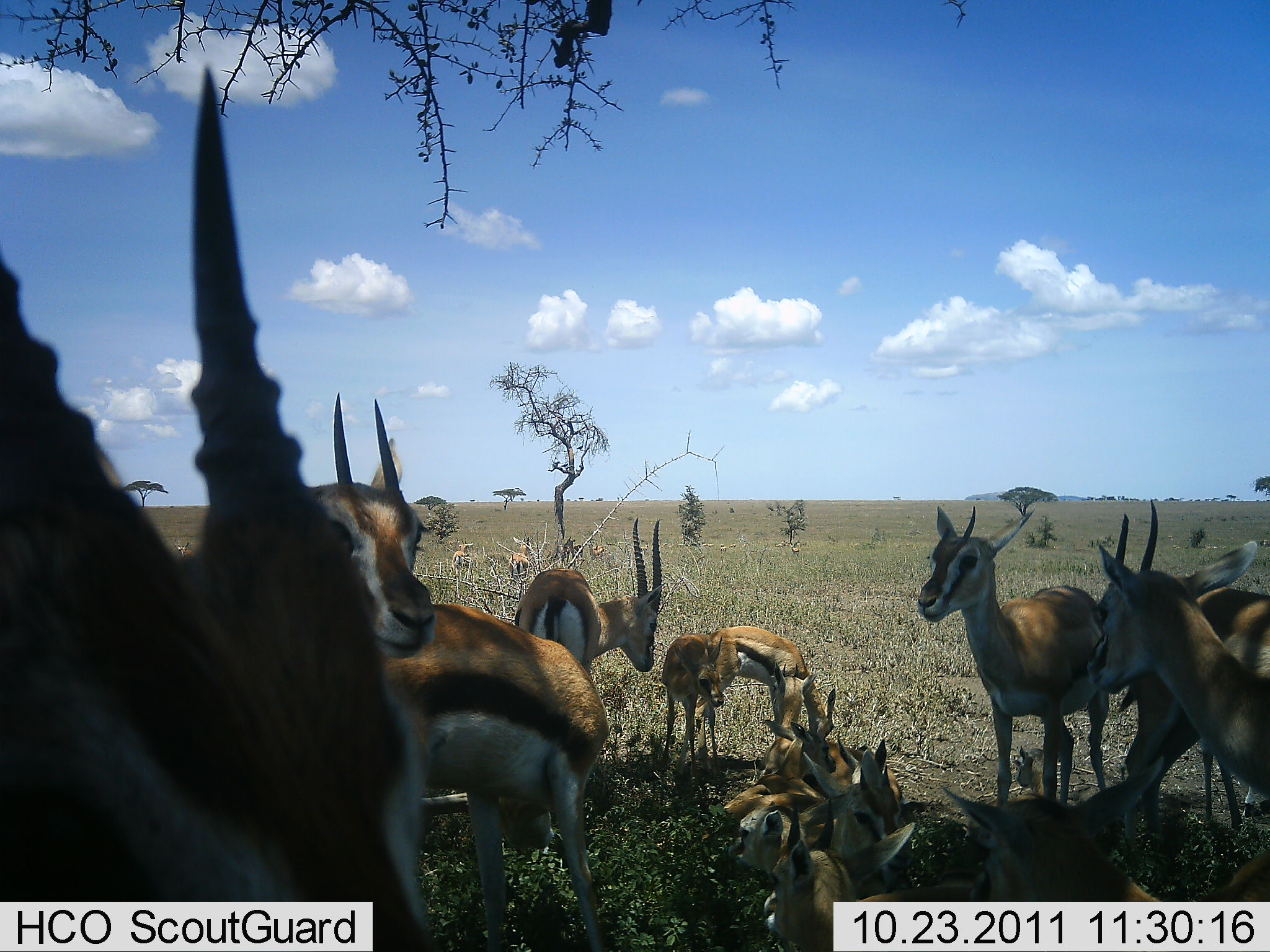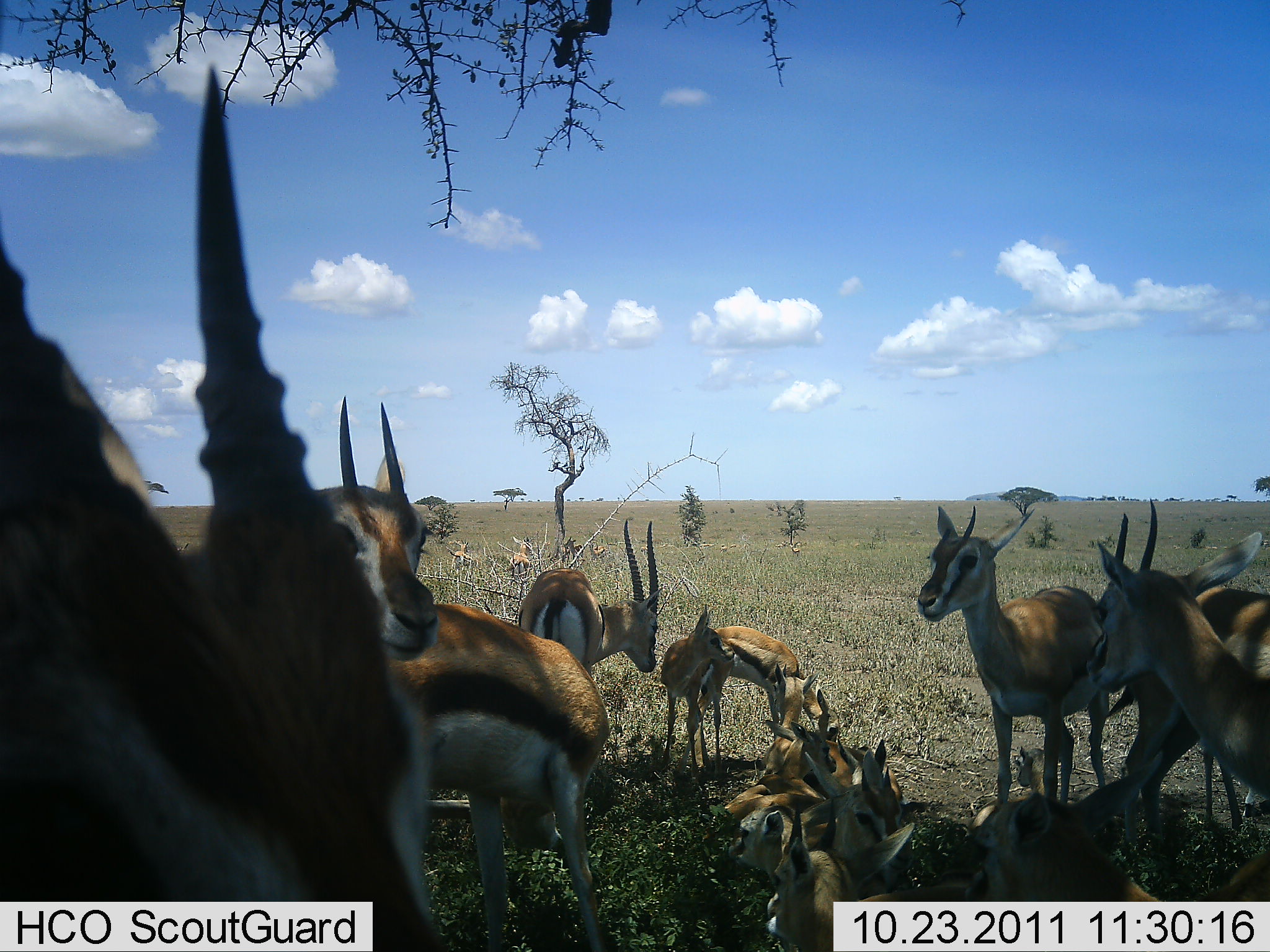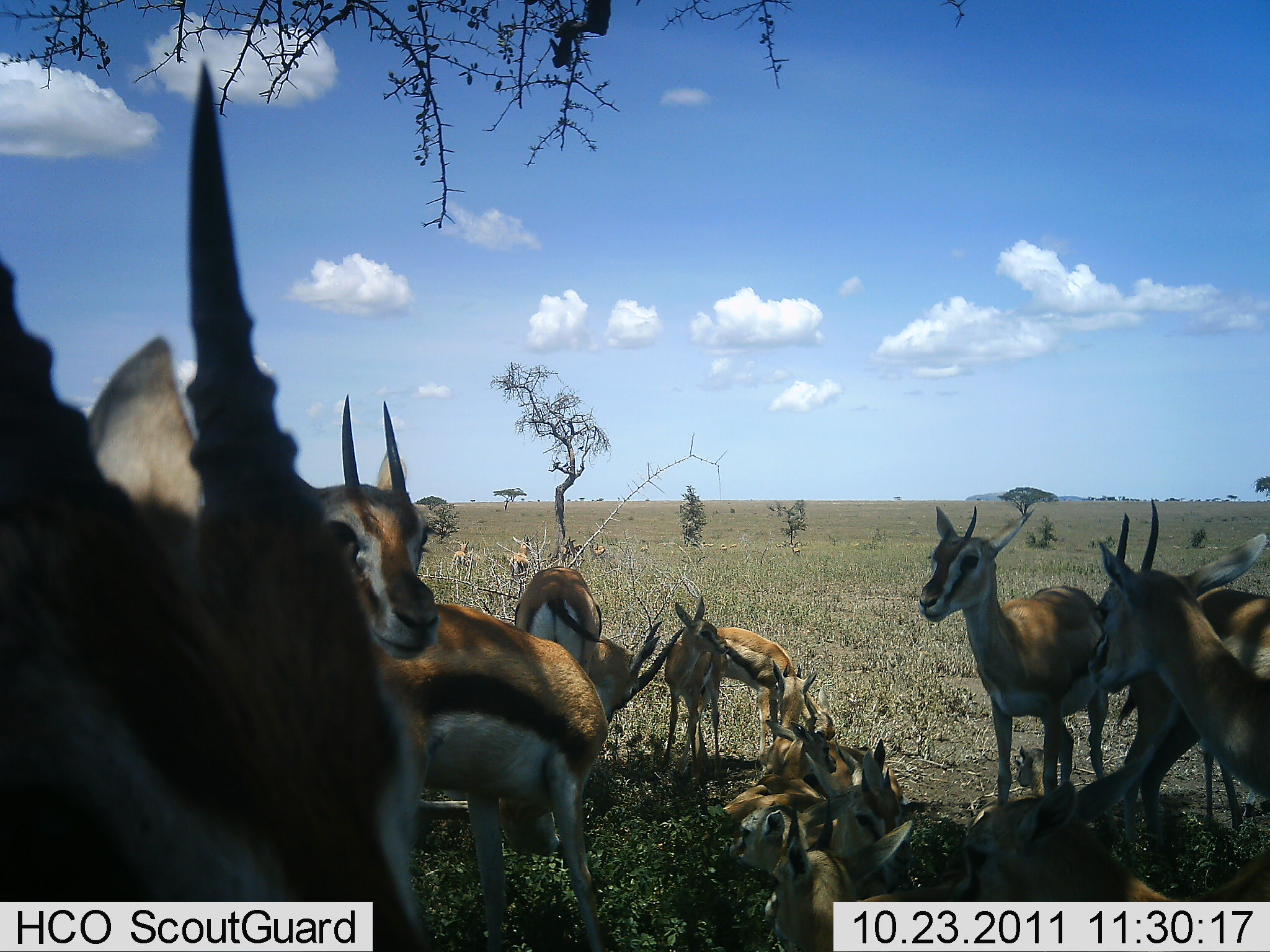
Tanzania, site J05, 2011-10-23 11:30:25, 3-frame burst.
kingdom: Animalia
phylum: Chordata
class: Mammalia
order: Artiodactyla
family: Bovidae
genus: Eudorcas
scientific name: Eudorcas thomsonii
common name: thomson's gazelle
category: gazellethomsons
Gazellethomsons (thomson's gazelle) (Eudorcas thomsonii), count 11-50. Behavior (volunteer vote fractions): standing 82%, resting 100%, moving 9%, interacting 36%. Young present (vote fraction): 82%. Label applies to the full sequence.